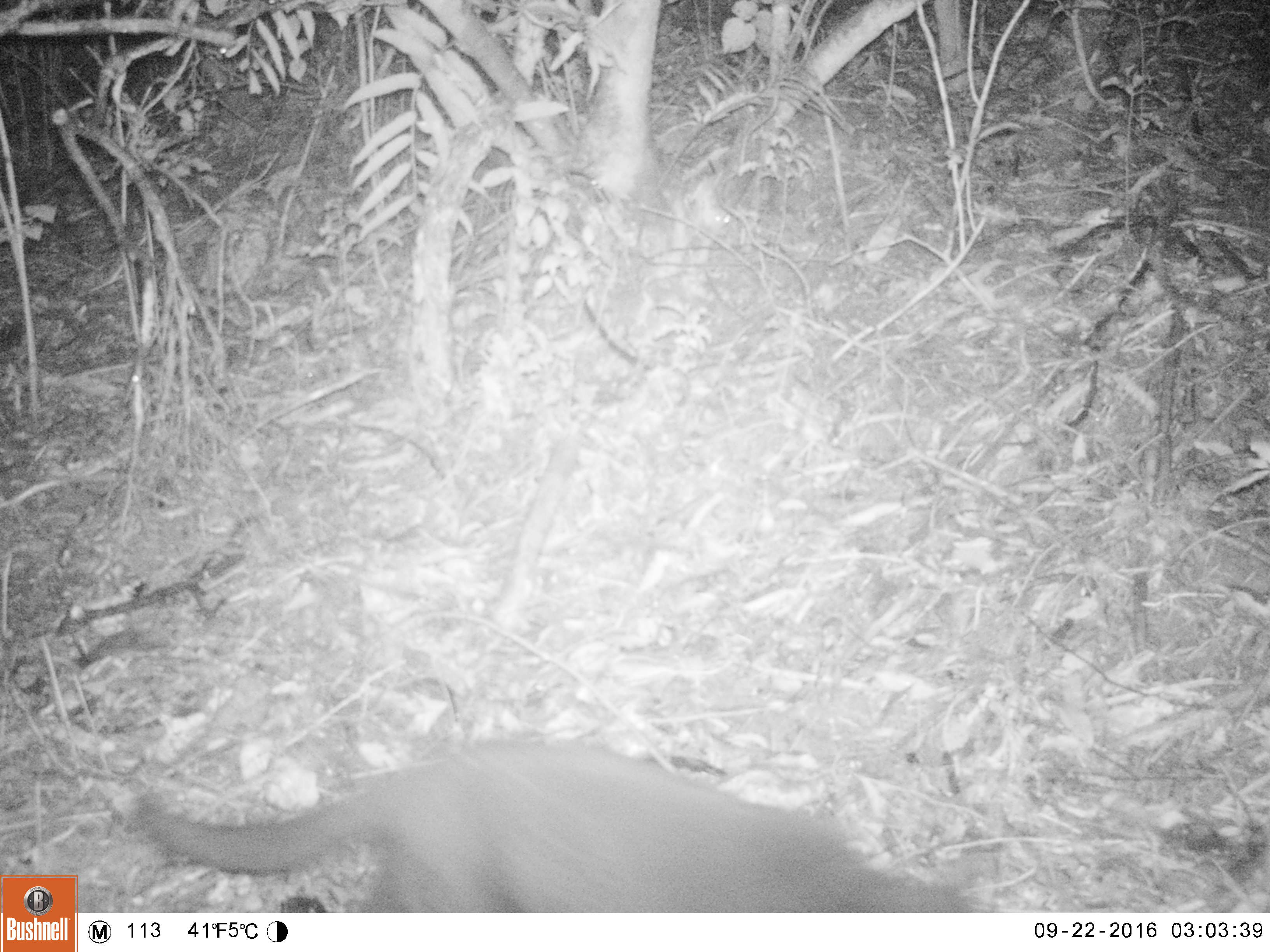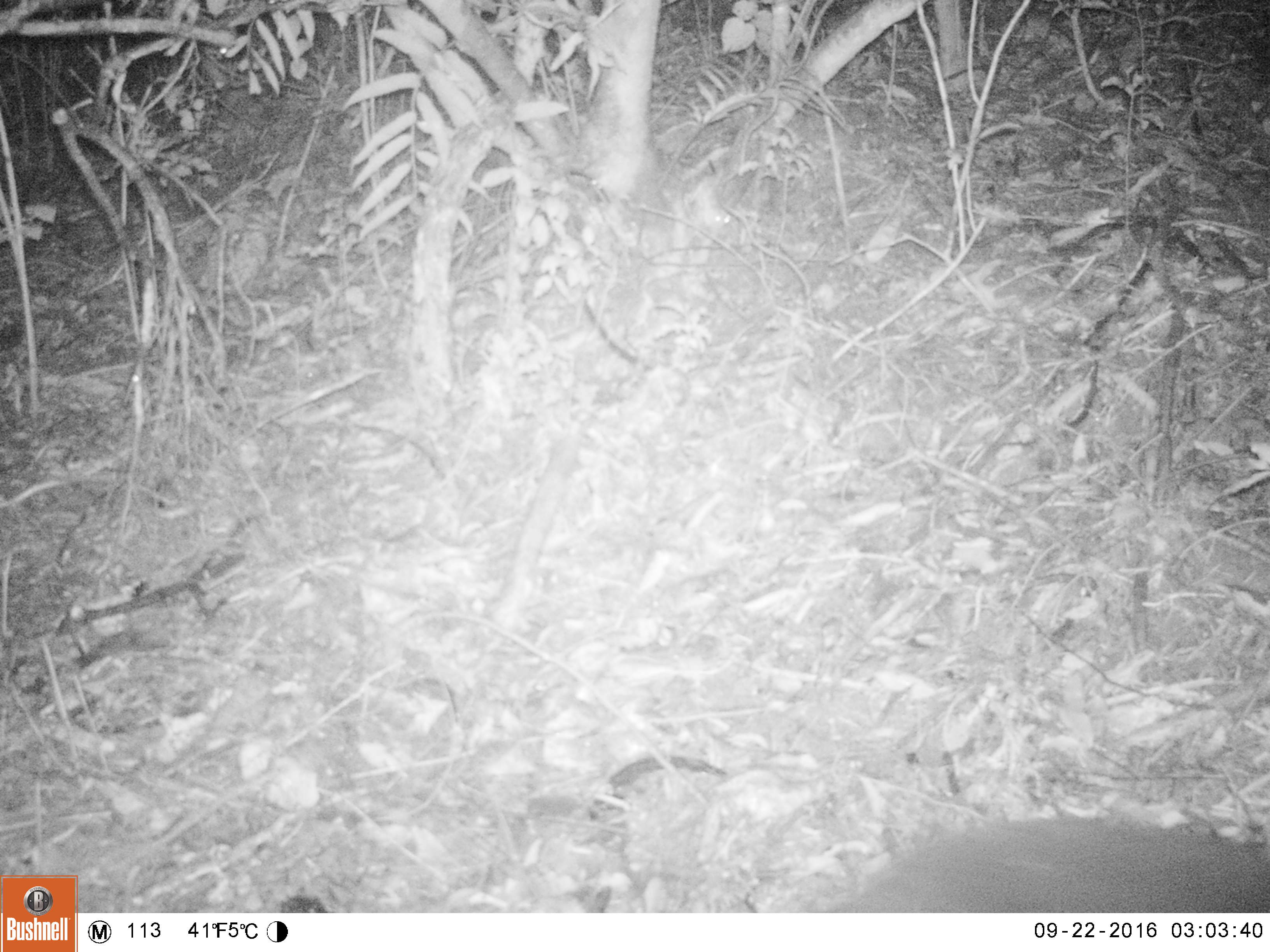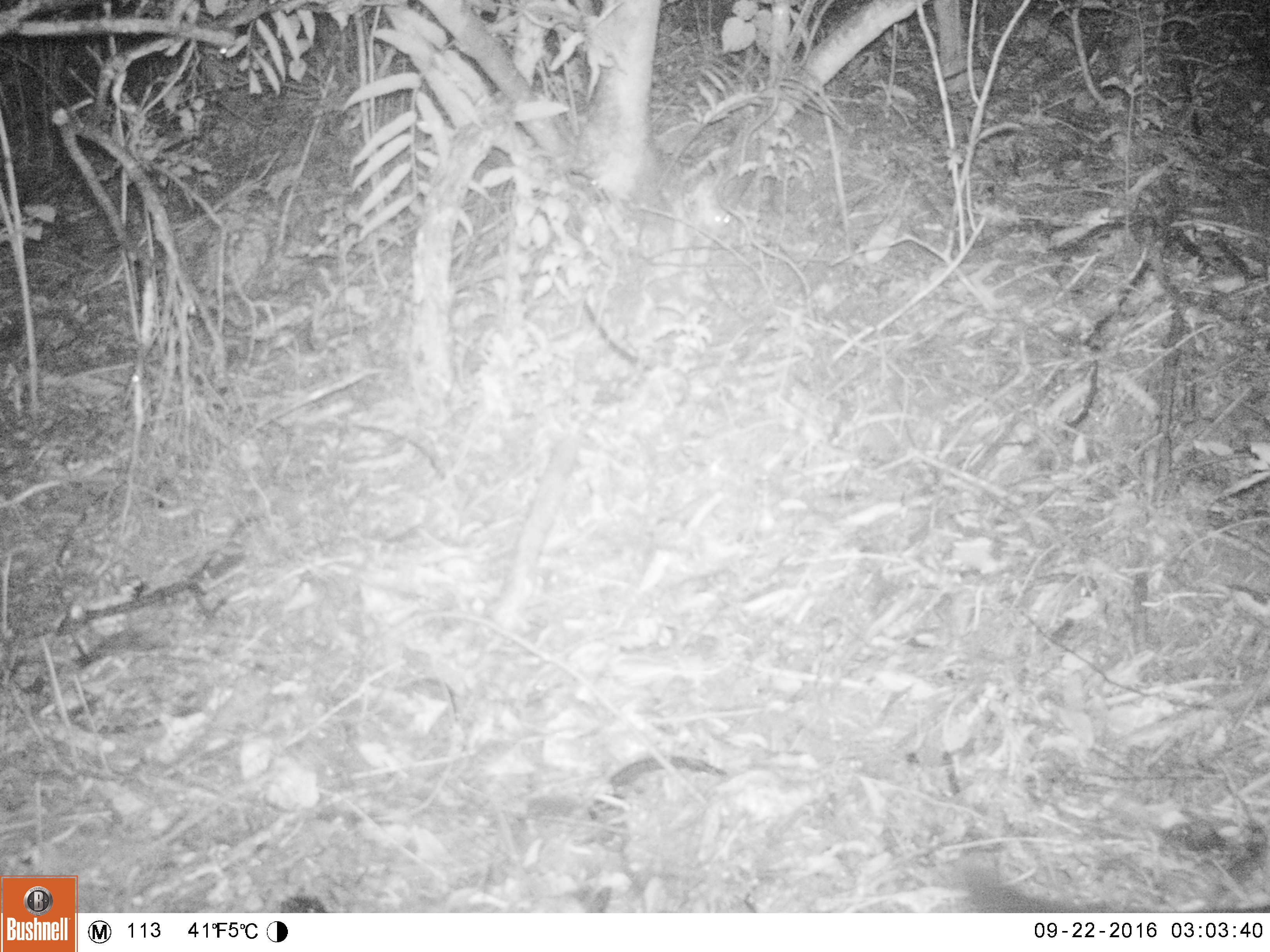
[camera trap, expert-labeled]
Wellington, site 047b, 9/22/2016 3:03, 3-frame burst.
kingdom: Animalia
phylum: Chordata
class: Mammalia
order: Carnivora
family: Felidae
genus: Felis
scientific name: Felis catus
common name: cat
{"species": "cat (Felis catus)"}